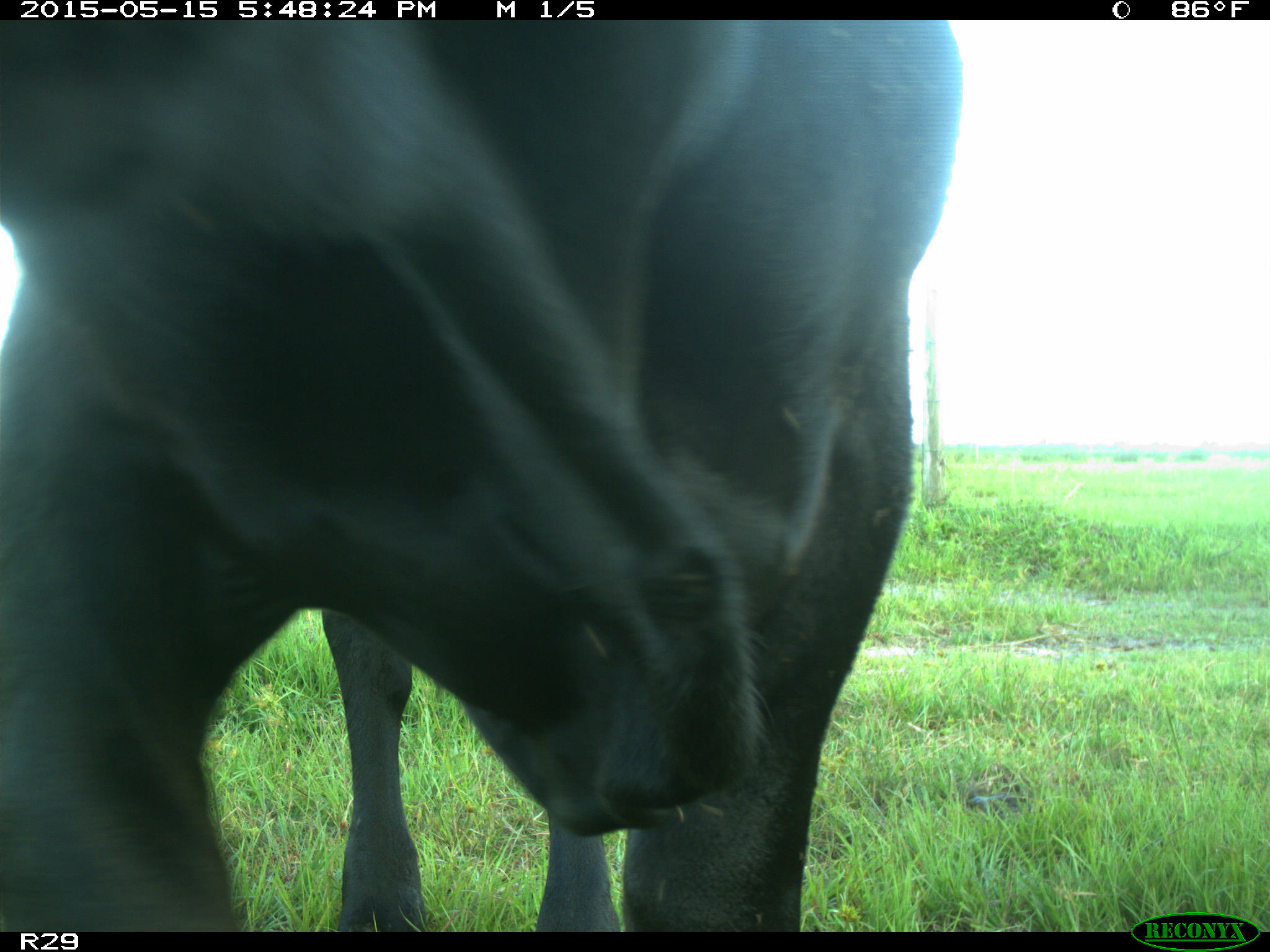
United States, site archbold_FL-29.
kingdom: Animalia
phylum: Chordata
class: Mammalia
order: Artiodactyla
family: Bovidae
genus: Bos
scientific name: Bos taurus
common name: domestic cow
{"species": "Bos taurus (domestic cow)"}